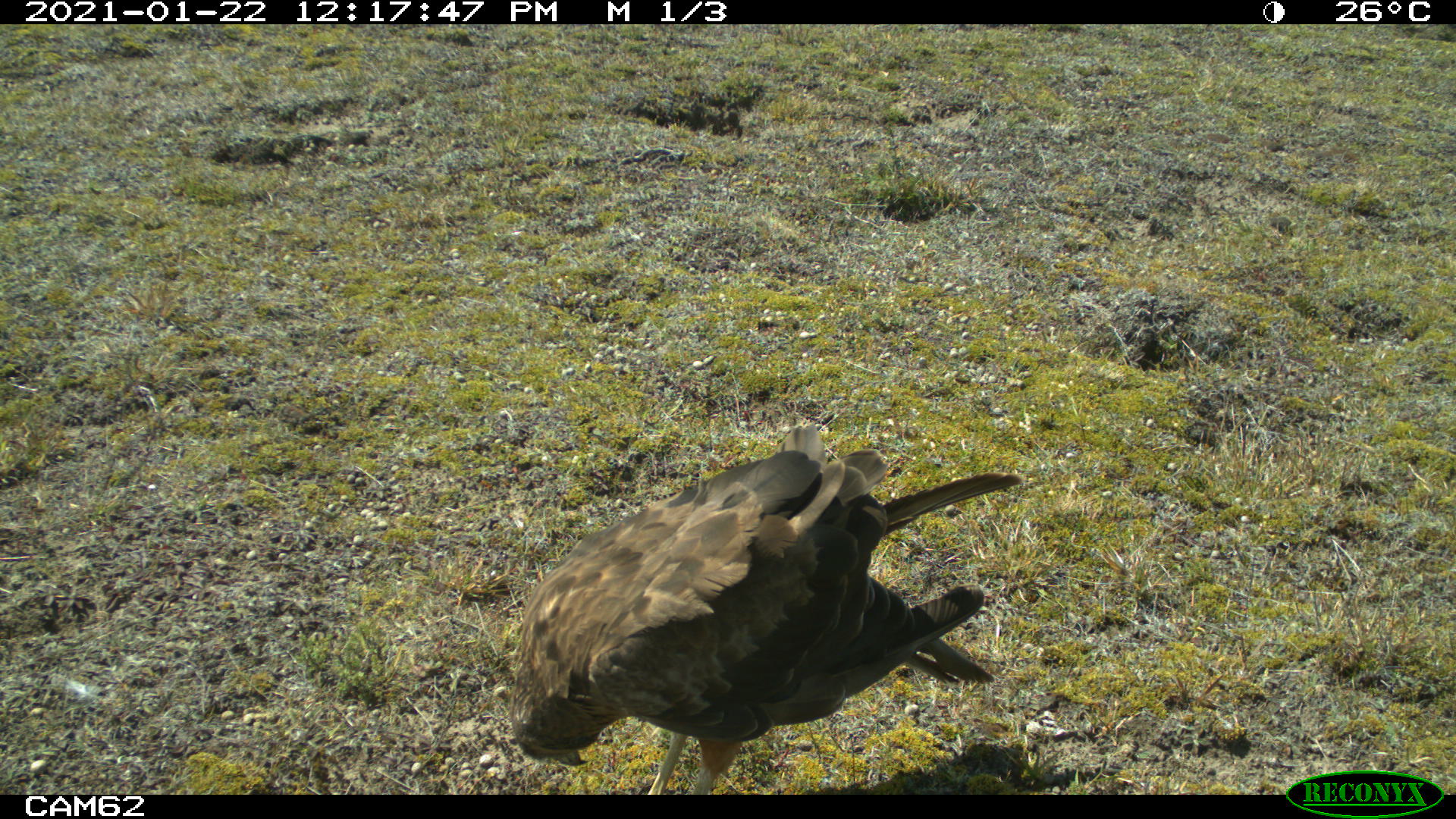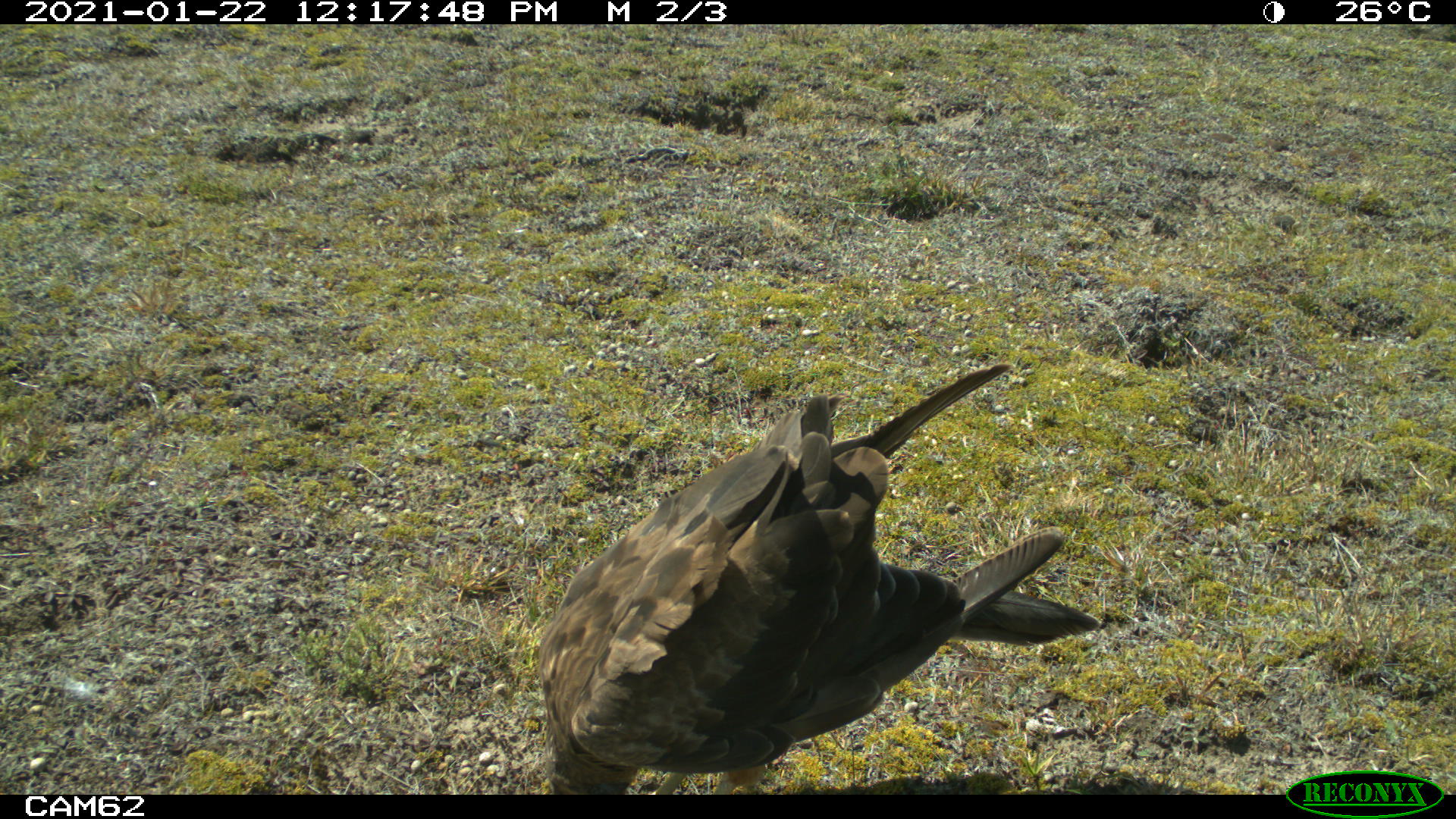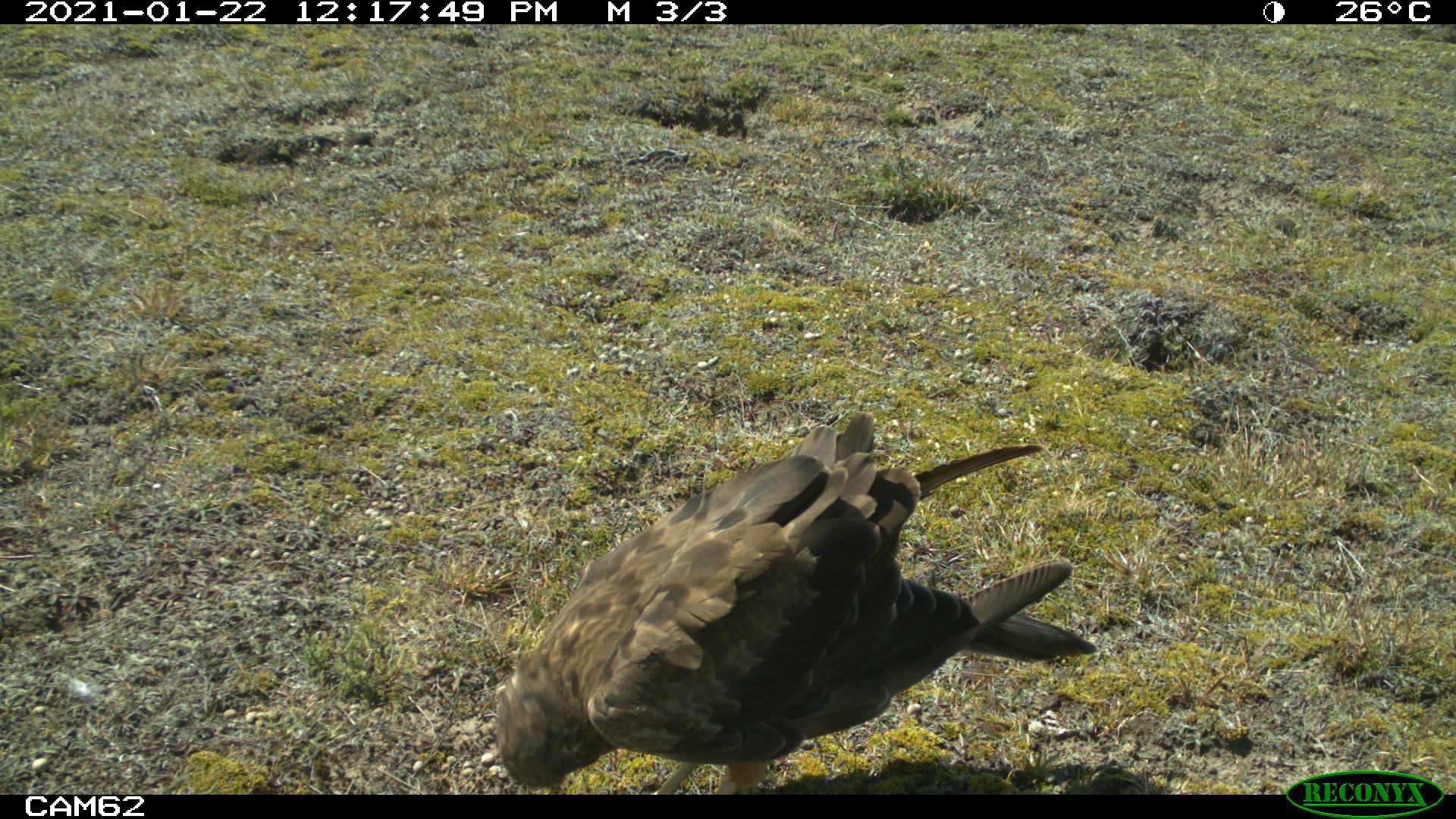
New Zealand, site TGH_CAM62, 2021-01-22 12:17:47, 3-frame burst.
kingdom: Animalia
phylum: Chordata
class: Aves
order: Accipitriformes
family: Accipitridae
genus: Circus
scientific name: Circus approximans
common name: swamp harrier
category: harrier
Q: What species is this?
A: Harrier (swamp harrier) (Circus approximans).